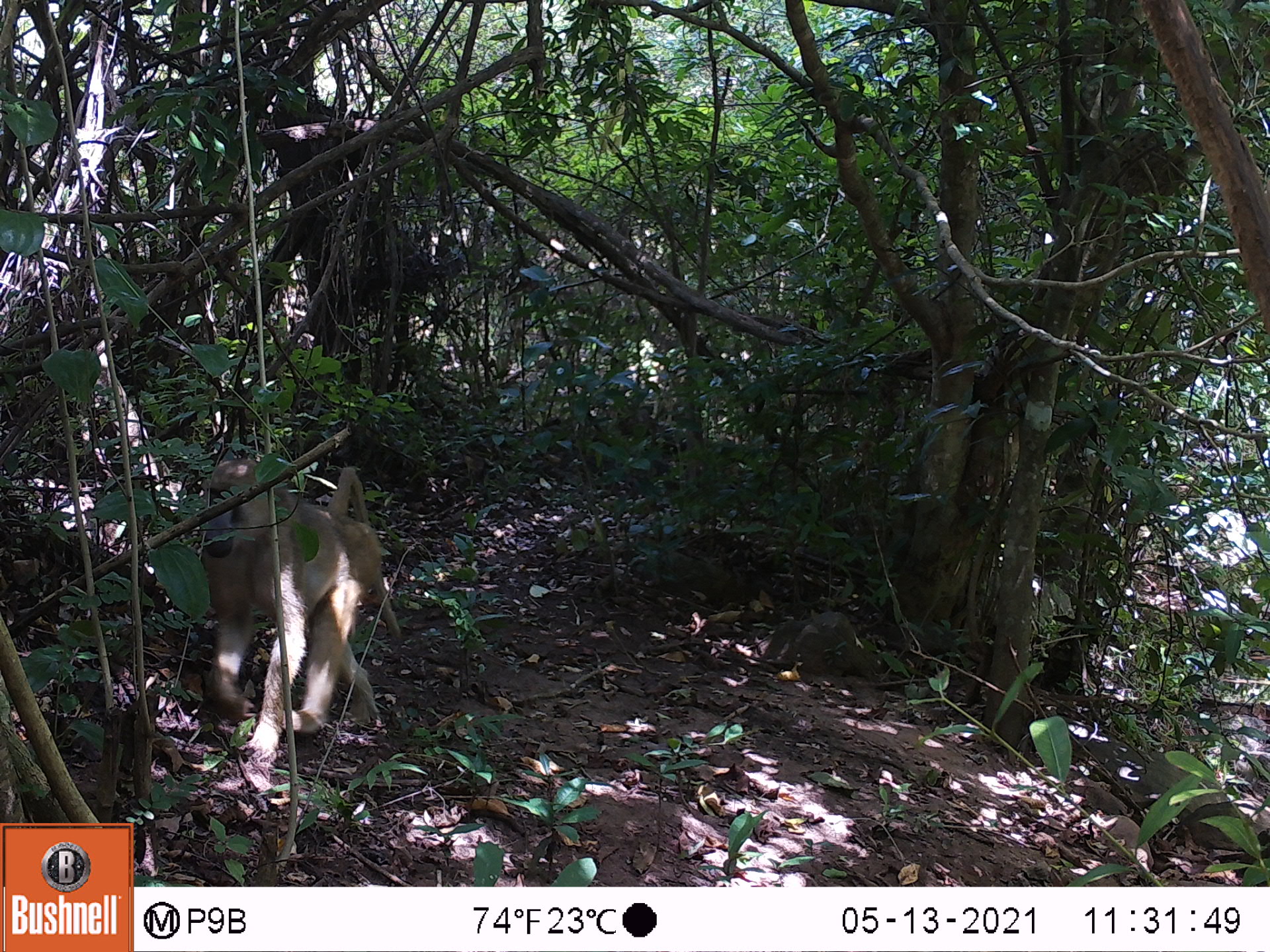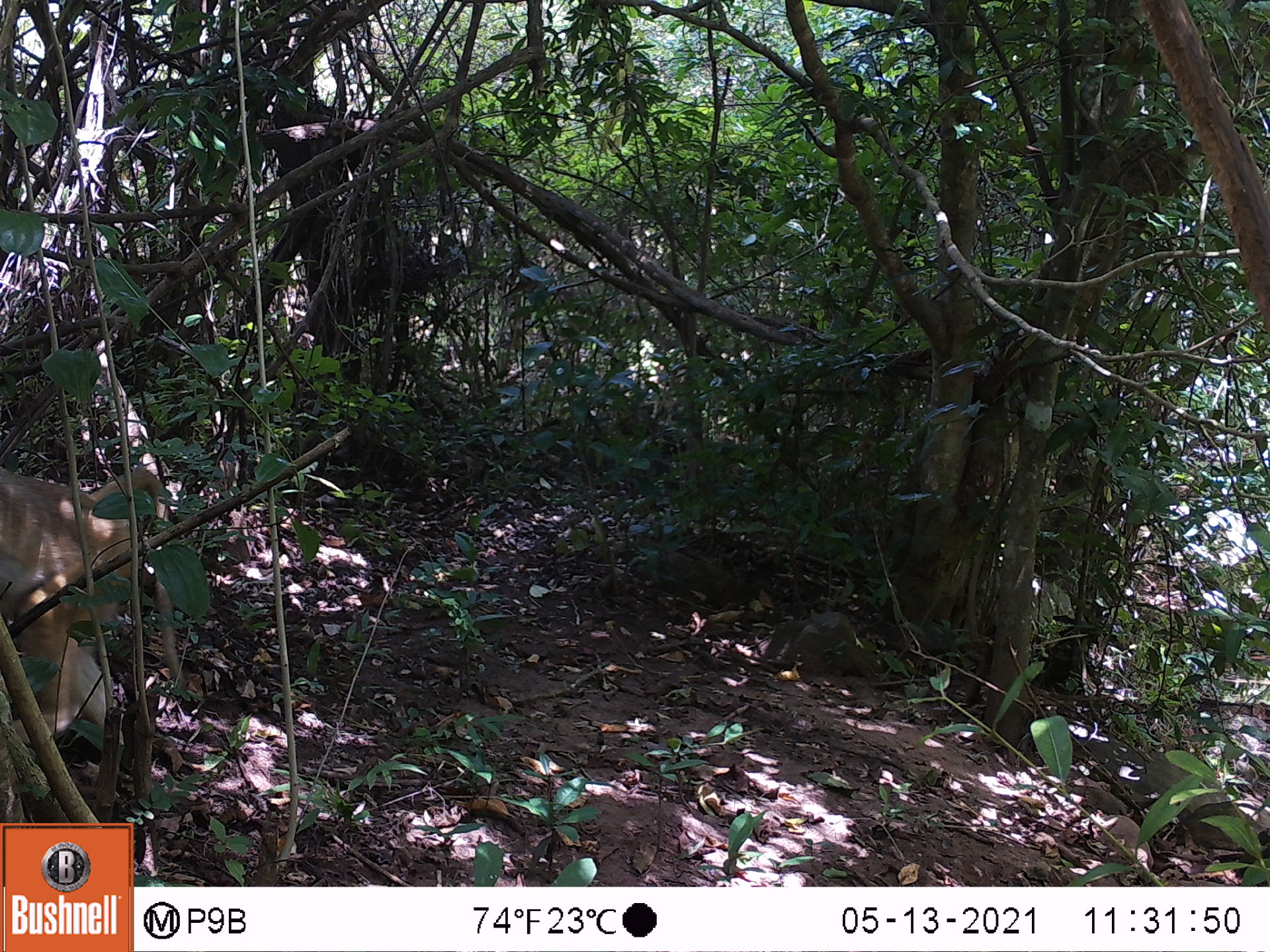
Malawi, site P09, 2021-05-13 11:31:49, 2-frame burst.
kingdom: Animalia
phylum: Chordata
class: Mammalia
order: Primates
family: Cercopithecidae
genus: Papio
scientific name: Papio cynocephalus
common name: yellow baboon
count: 1